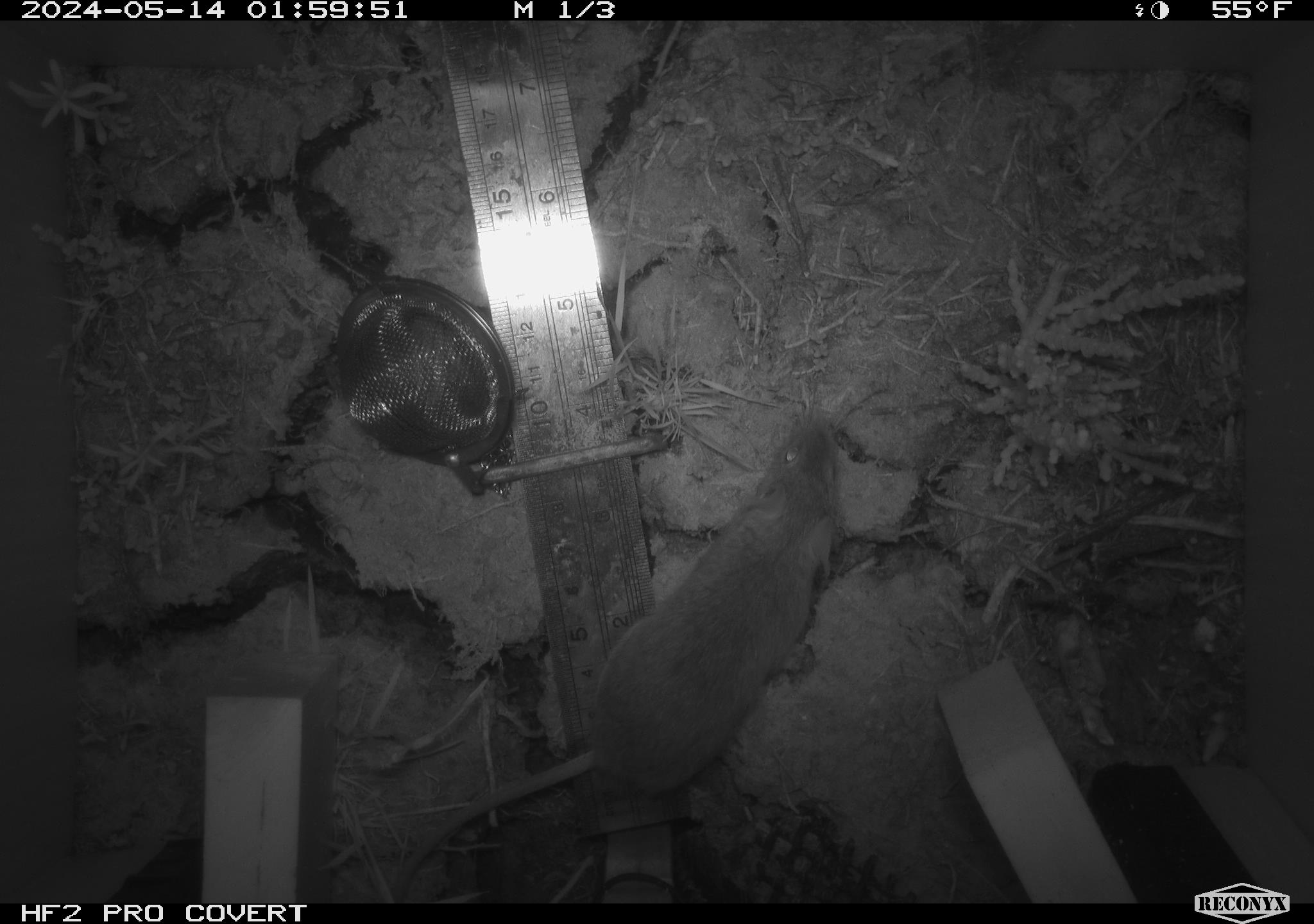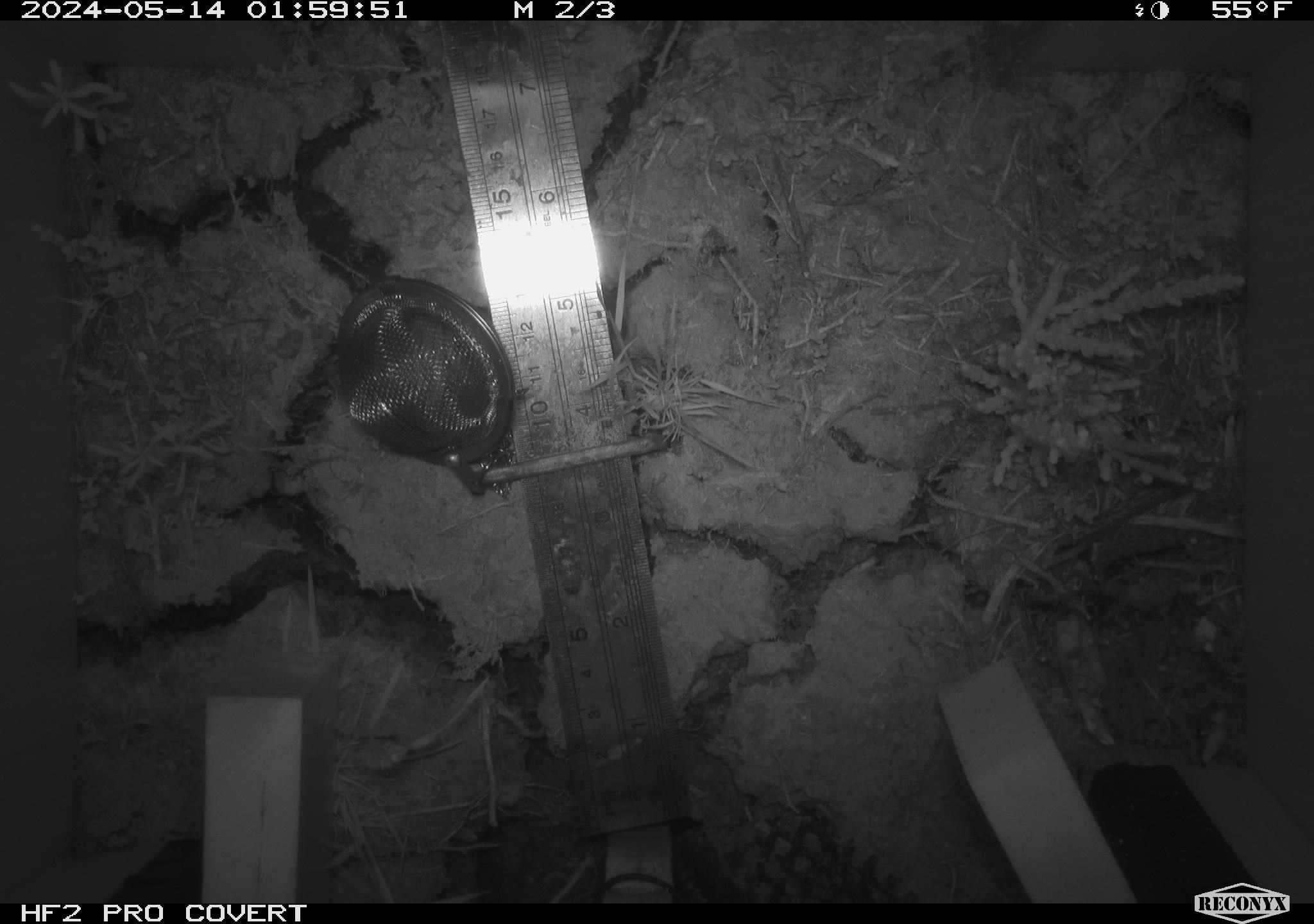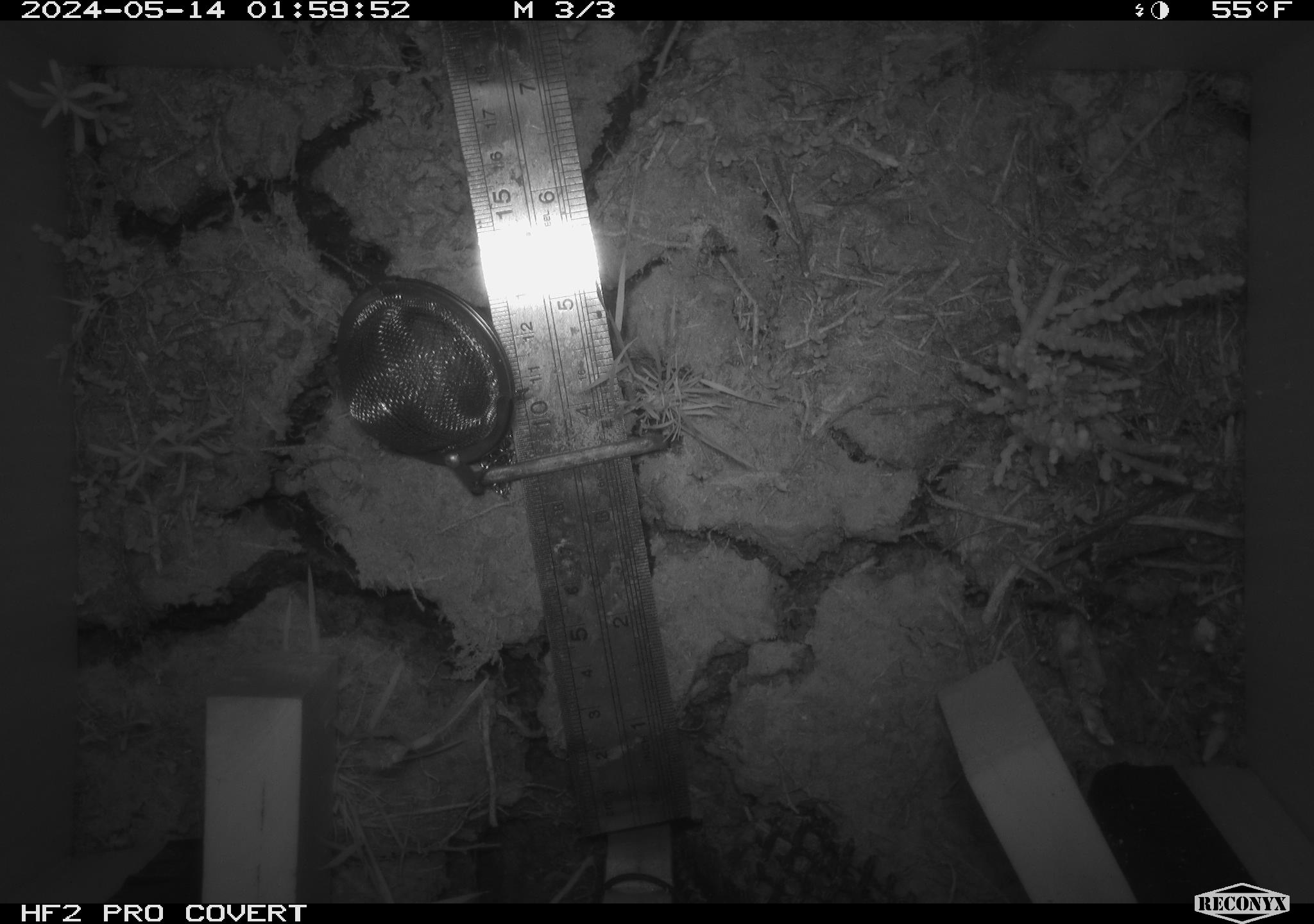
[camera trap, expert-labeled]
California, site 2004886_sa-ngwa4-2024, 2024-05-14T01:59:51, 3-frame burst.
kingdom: Animalia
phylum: Chordata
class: Mammalia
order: Rodentia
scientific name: Rodentia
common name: mouse species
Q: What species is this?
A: Mouse species (Rodentia).